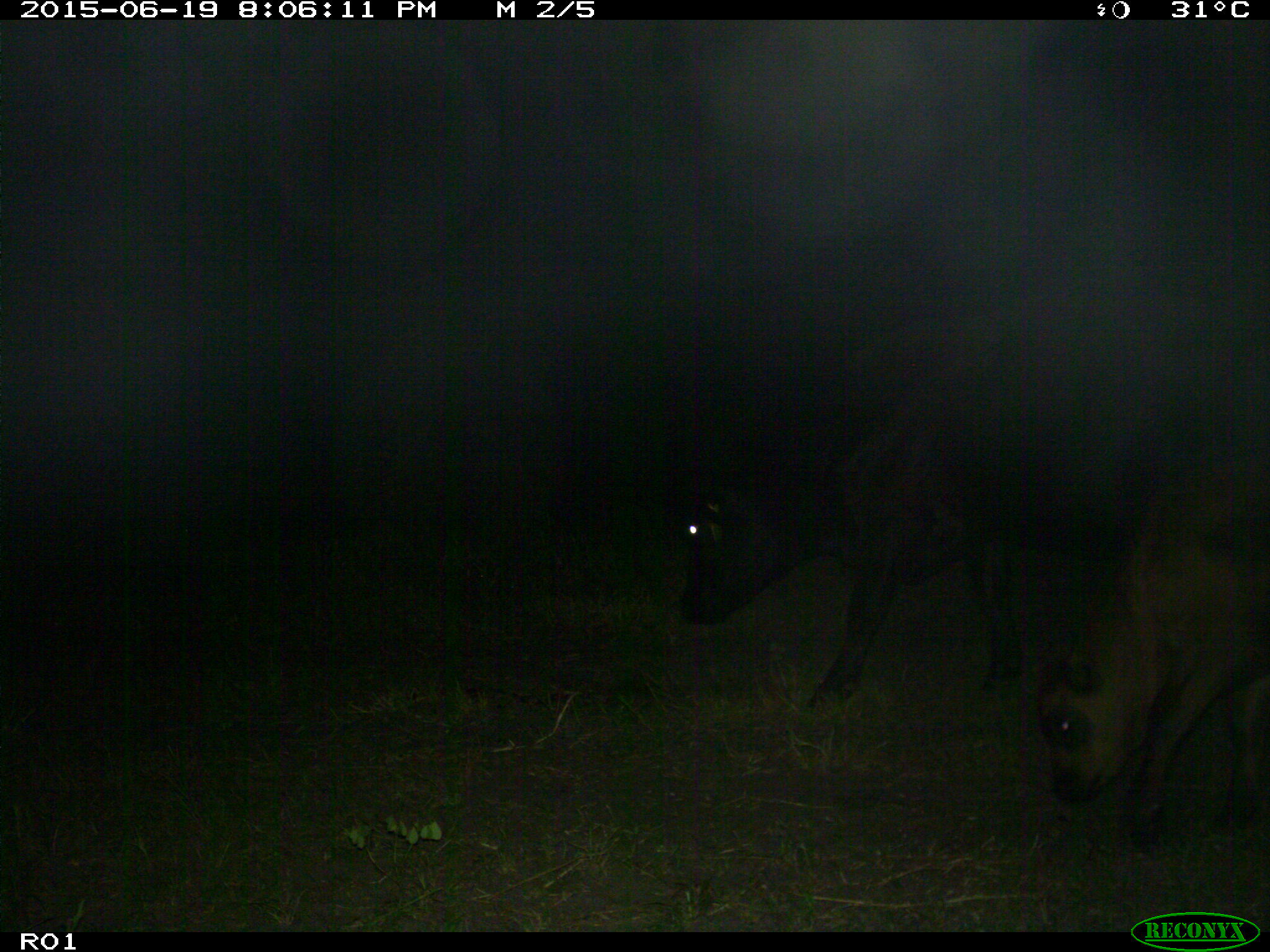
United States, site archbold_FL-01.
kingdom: Animalia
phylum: Chordata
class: Mammalia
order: Artiodactyla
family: Bovidae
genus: Bos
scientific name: Bos taurus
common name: domestic cow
Bos taurus (domestic cow).